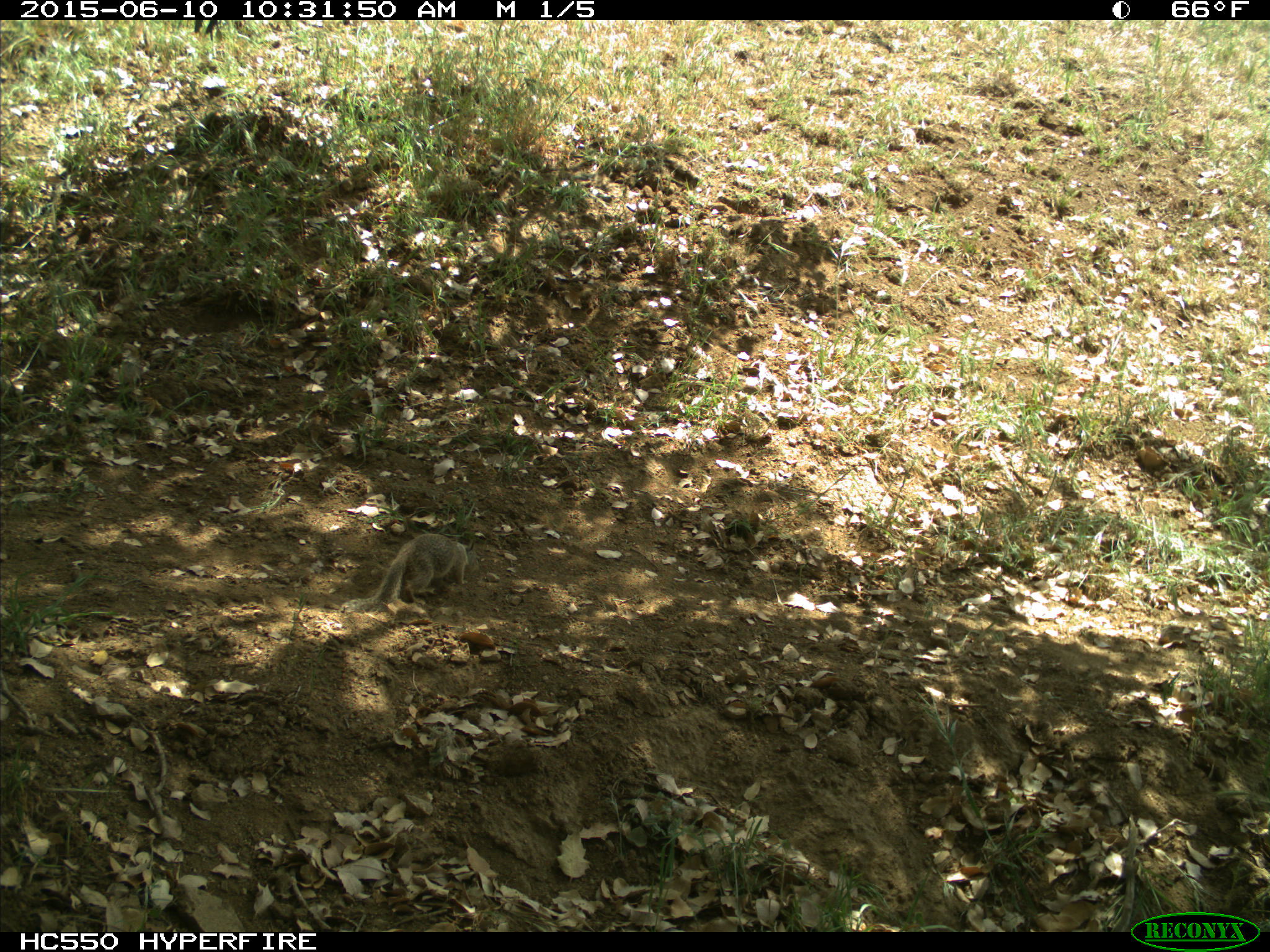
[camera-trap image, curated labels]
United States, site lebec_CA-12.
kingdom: Animalia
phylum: Chordata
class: Mammalia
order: Rodentia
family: Sciuridae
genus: Otospermophilus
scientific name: Otospermophilus beecheyi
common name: california ground squirrel